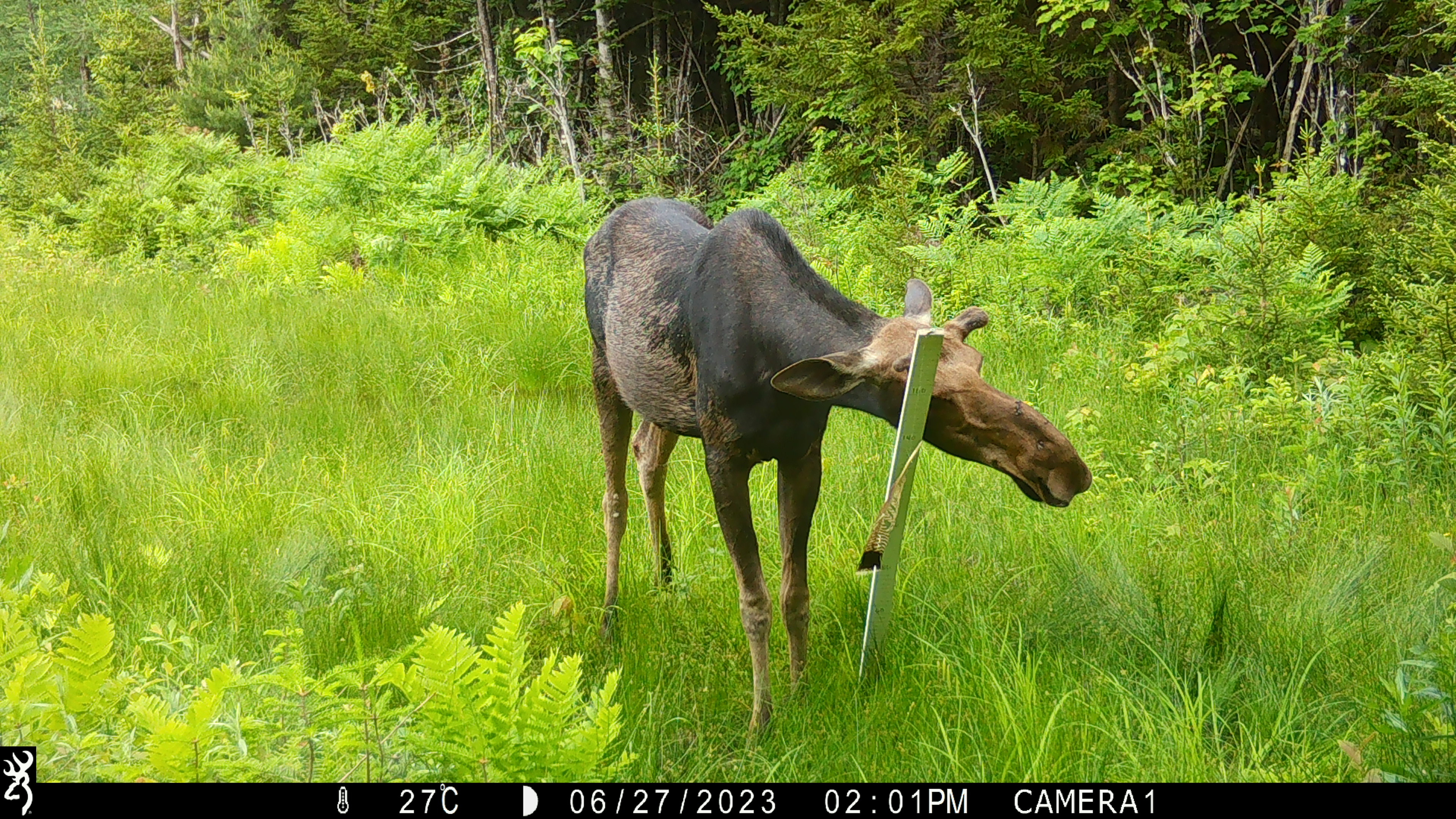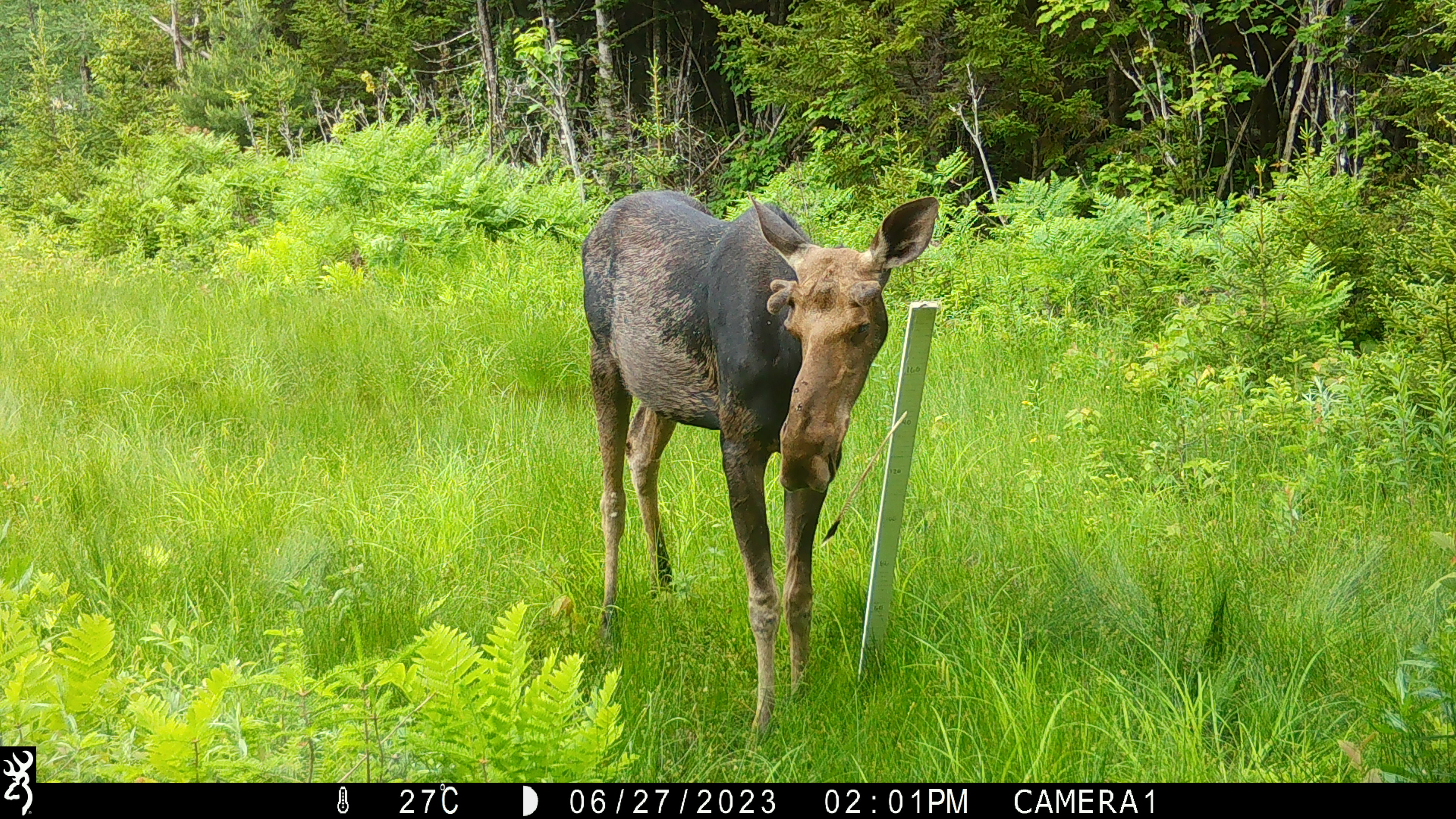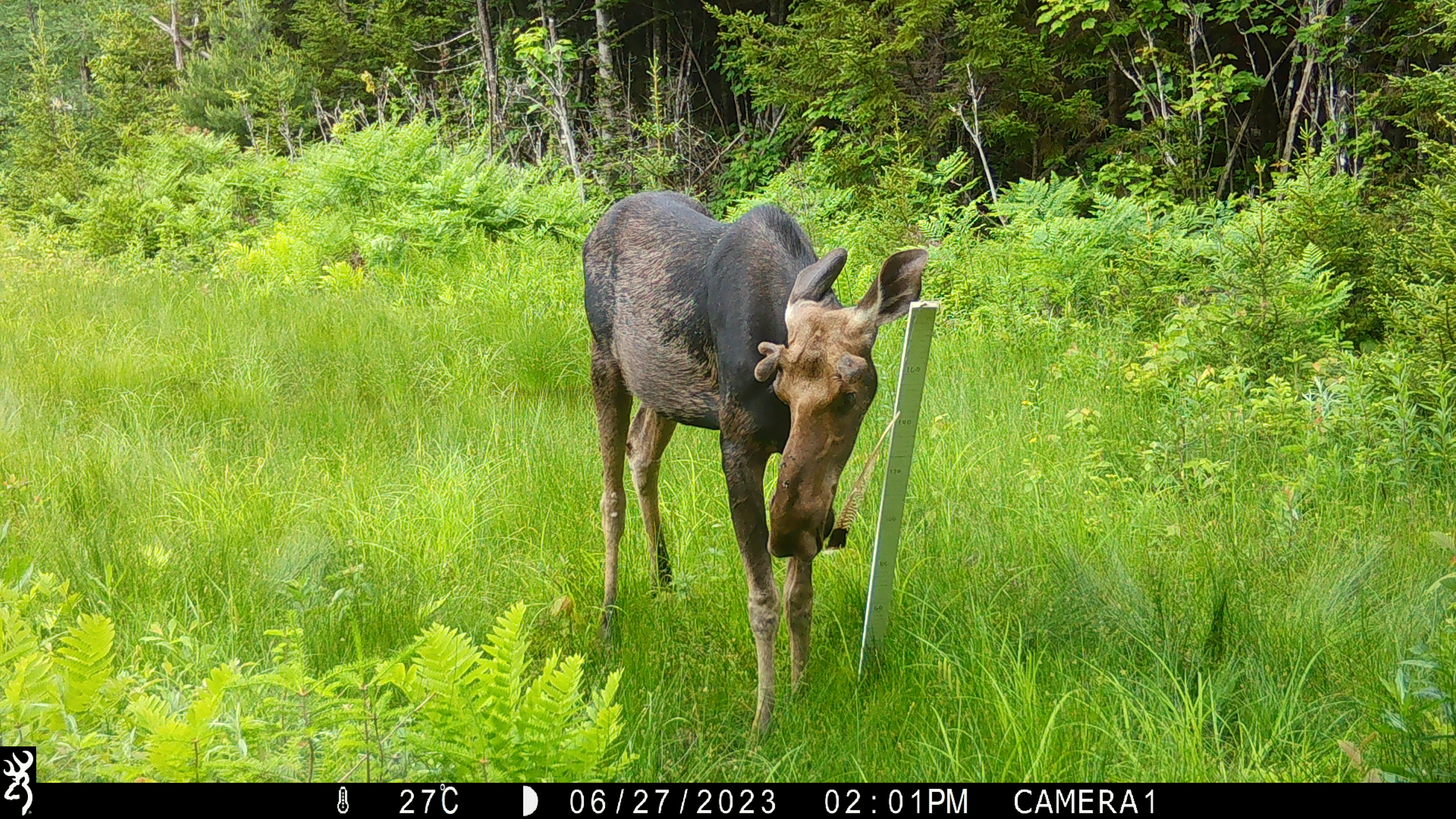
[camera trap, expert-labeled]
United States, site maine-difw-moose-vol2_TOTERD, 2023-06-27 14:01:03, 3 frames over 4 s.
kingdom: Animalia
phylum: Chordata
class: Mammalia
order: Artiodactyla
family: Cervidae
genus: Alces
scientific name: Alces alces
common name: moose